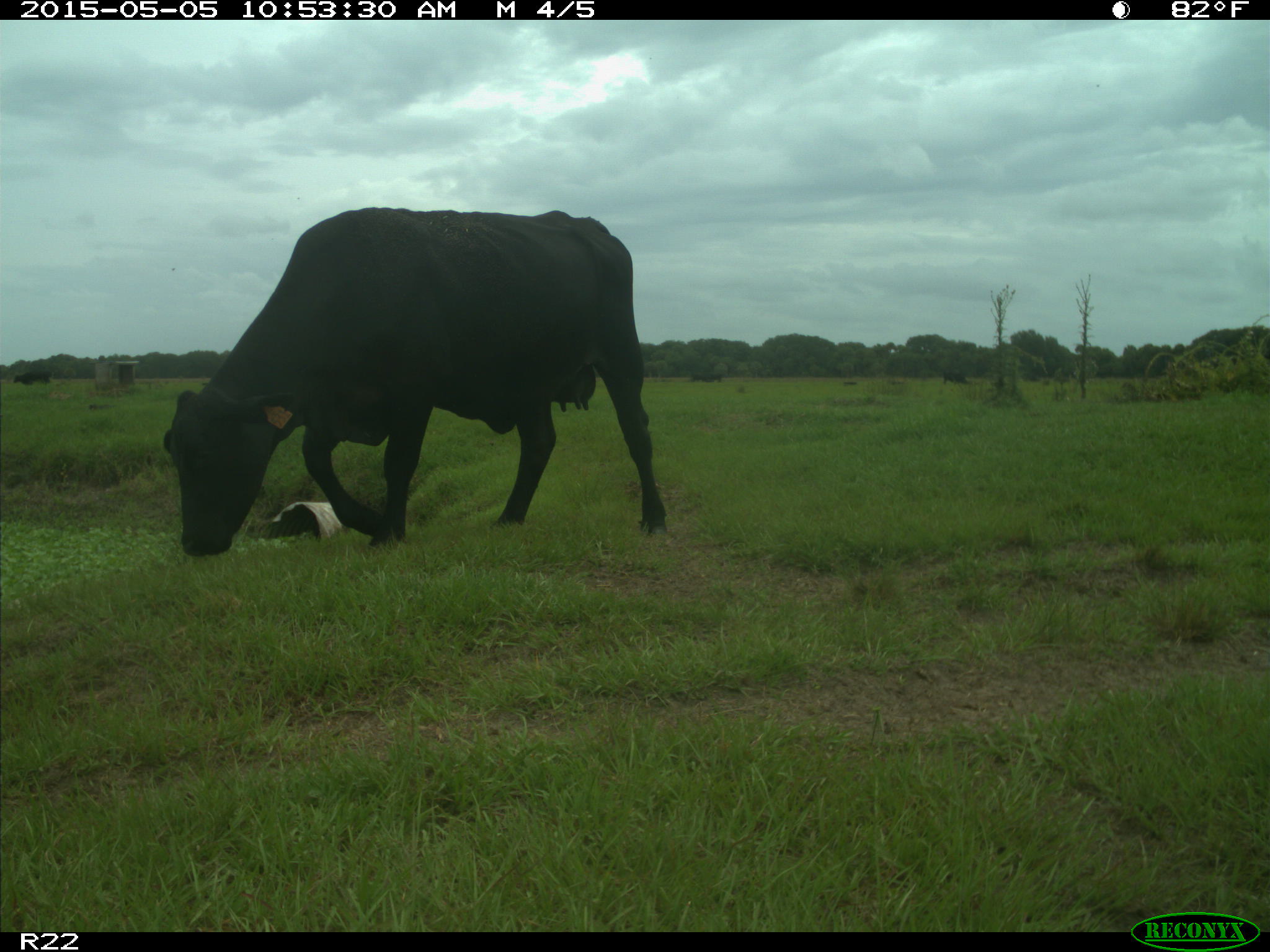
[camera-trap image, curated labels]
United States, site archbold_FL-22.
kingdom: Animalia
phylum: Chordata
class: Mammalia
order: Artiodactyla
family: Bovidae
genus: Bos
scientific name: Bos taurus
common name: domestic cow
Bos taurus (domestic cow).